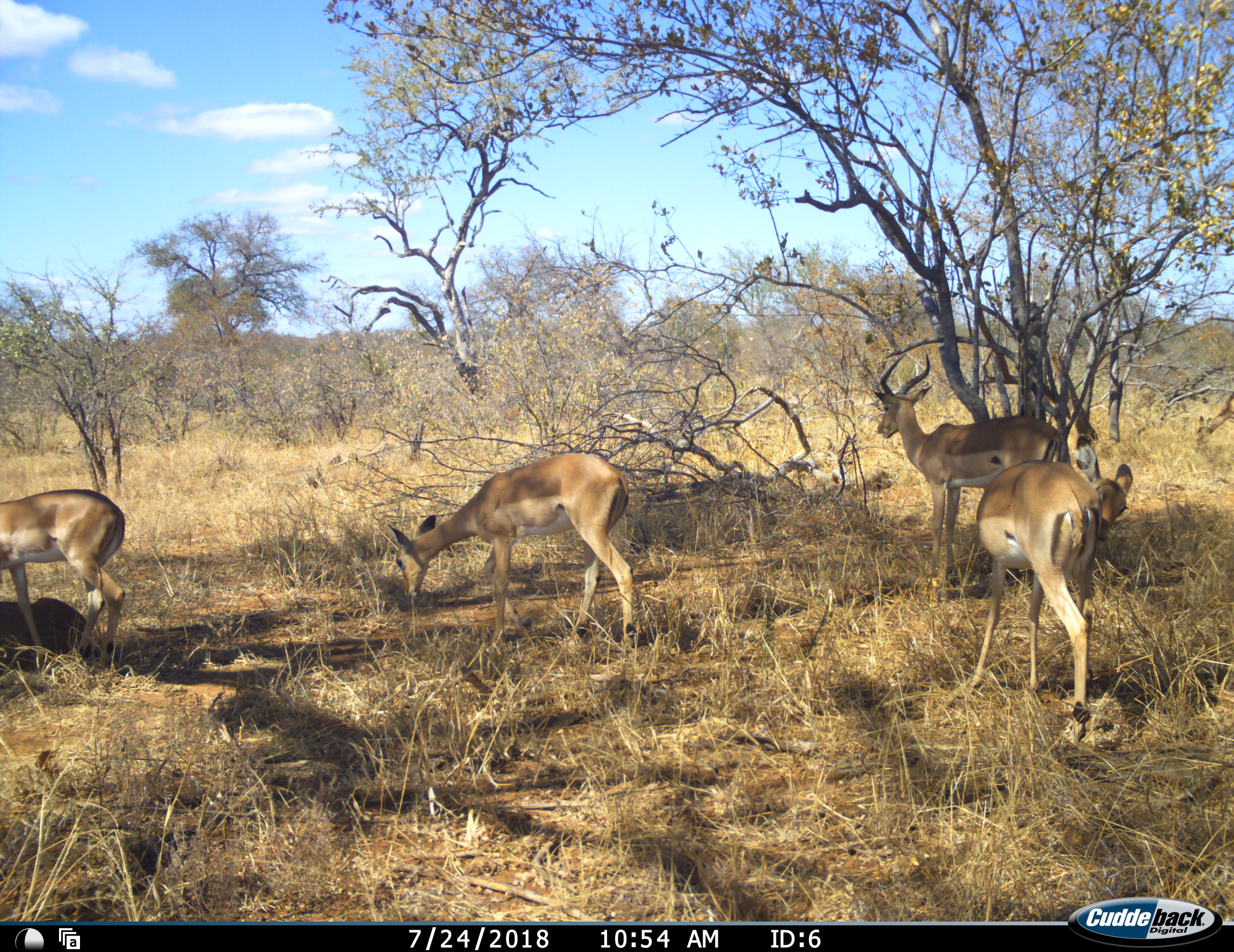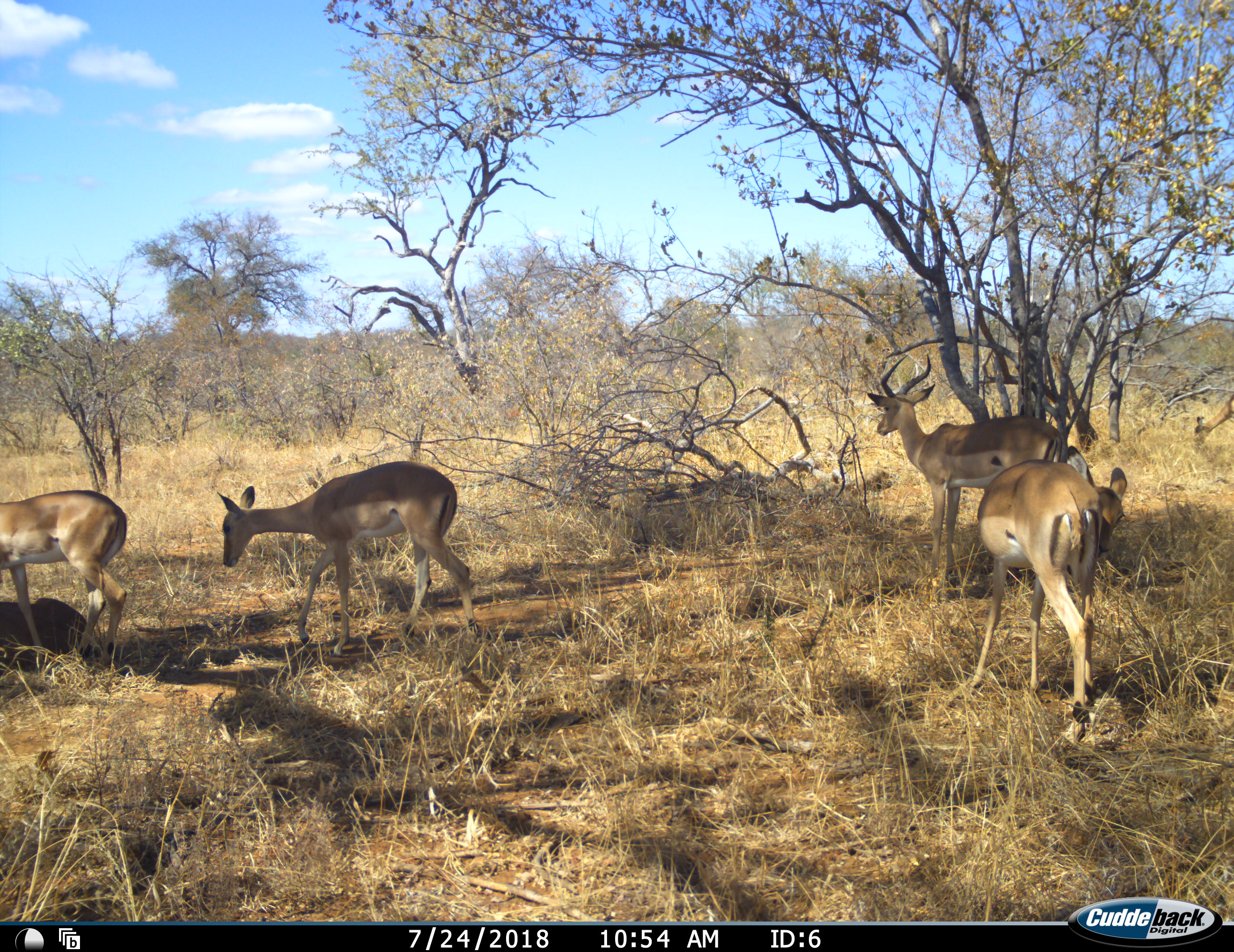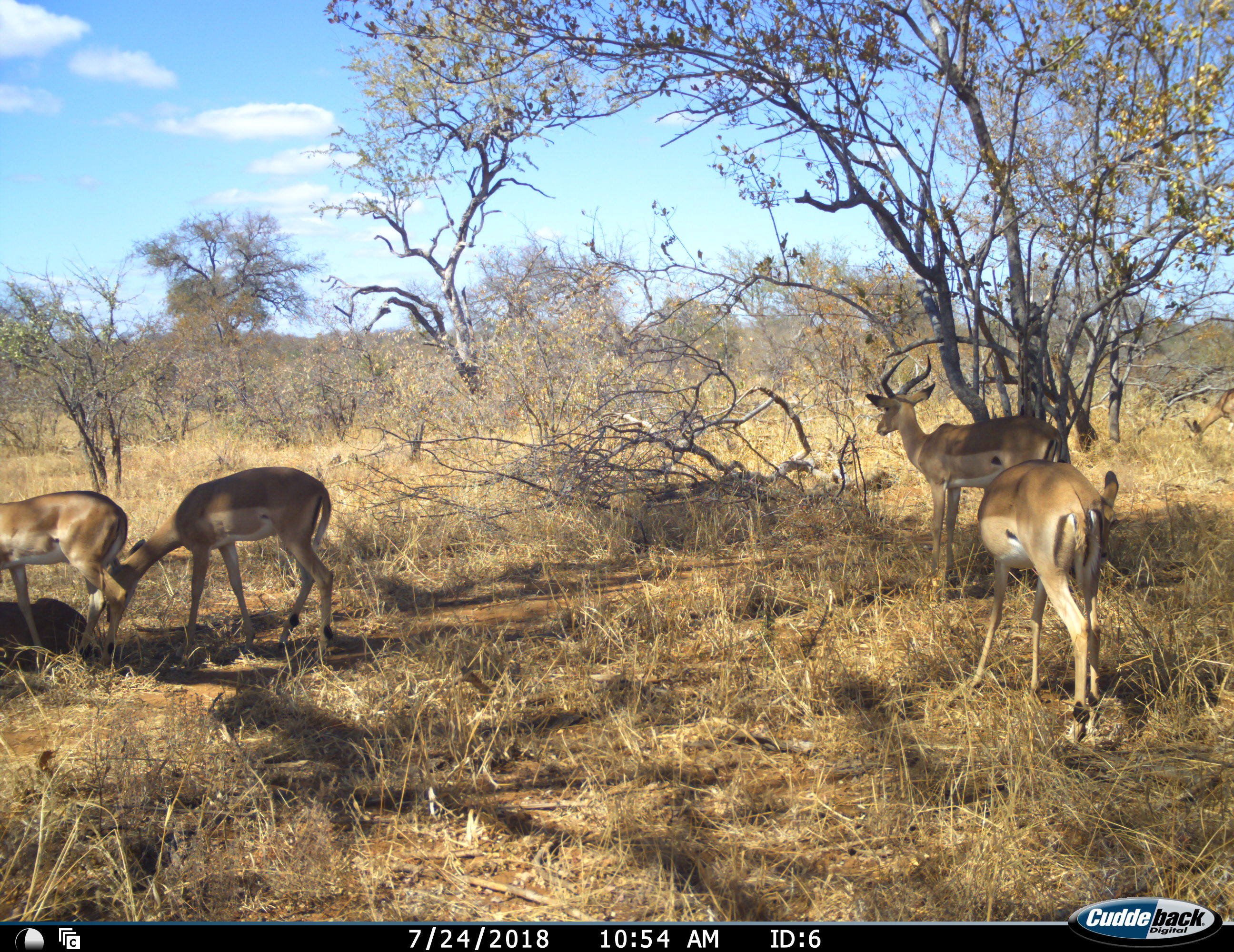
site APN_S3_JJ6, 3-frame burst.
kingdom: Animalia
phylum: Chordata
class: Mammalia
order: Artiodactyla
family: Bovidae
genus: Aepyceros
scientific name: Aepyceros melampus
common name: impala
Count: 5.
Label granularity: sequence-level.